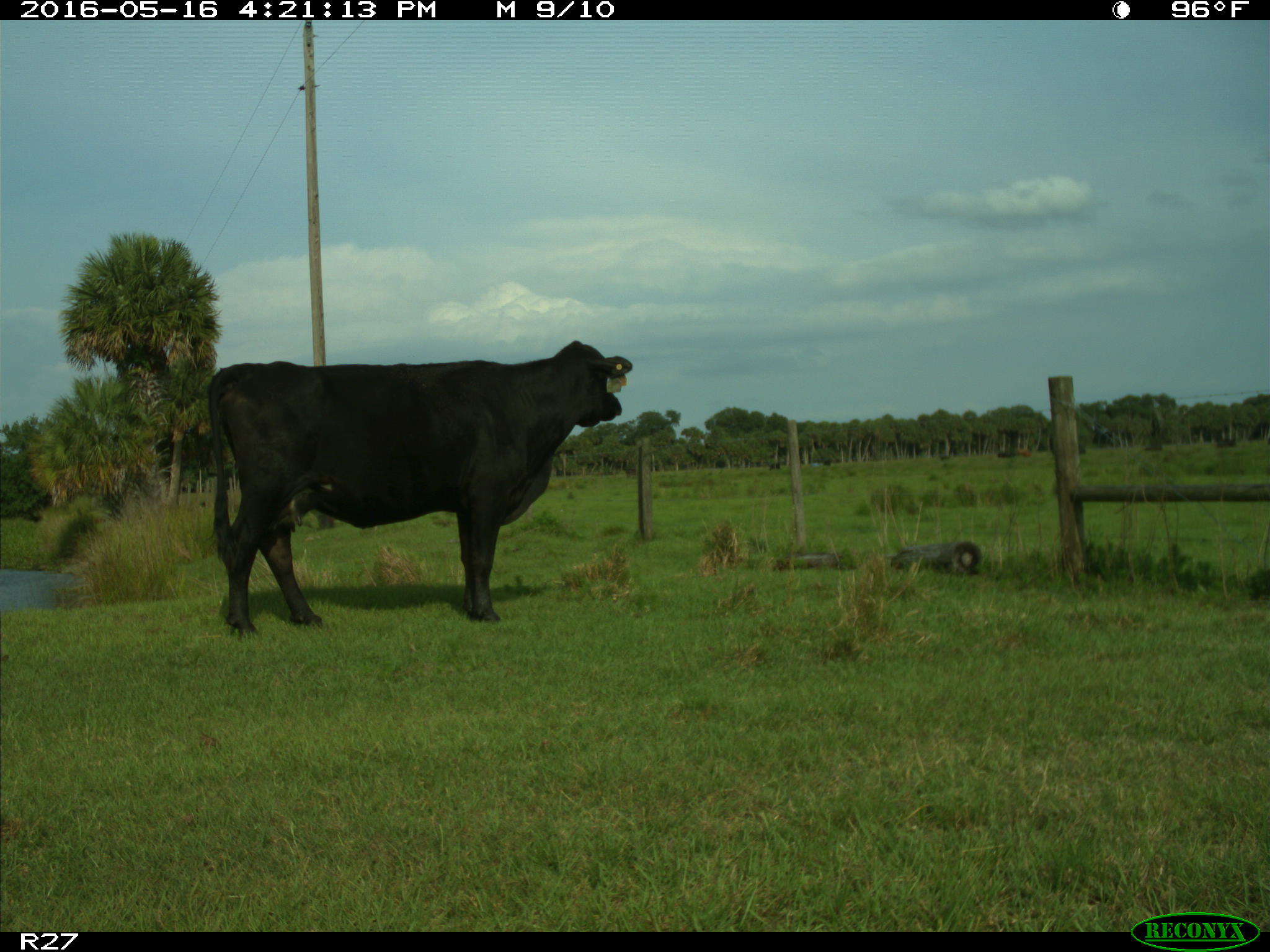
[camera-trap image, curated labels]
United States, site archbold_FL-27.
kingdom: Animalia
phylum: Chordata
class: Mammalia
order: Artiodactyla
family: Bovidae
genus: Bos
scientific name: Bos taurus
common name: domestic cow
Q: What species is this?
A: Bos taurus (domestic cow).